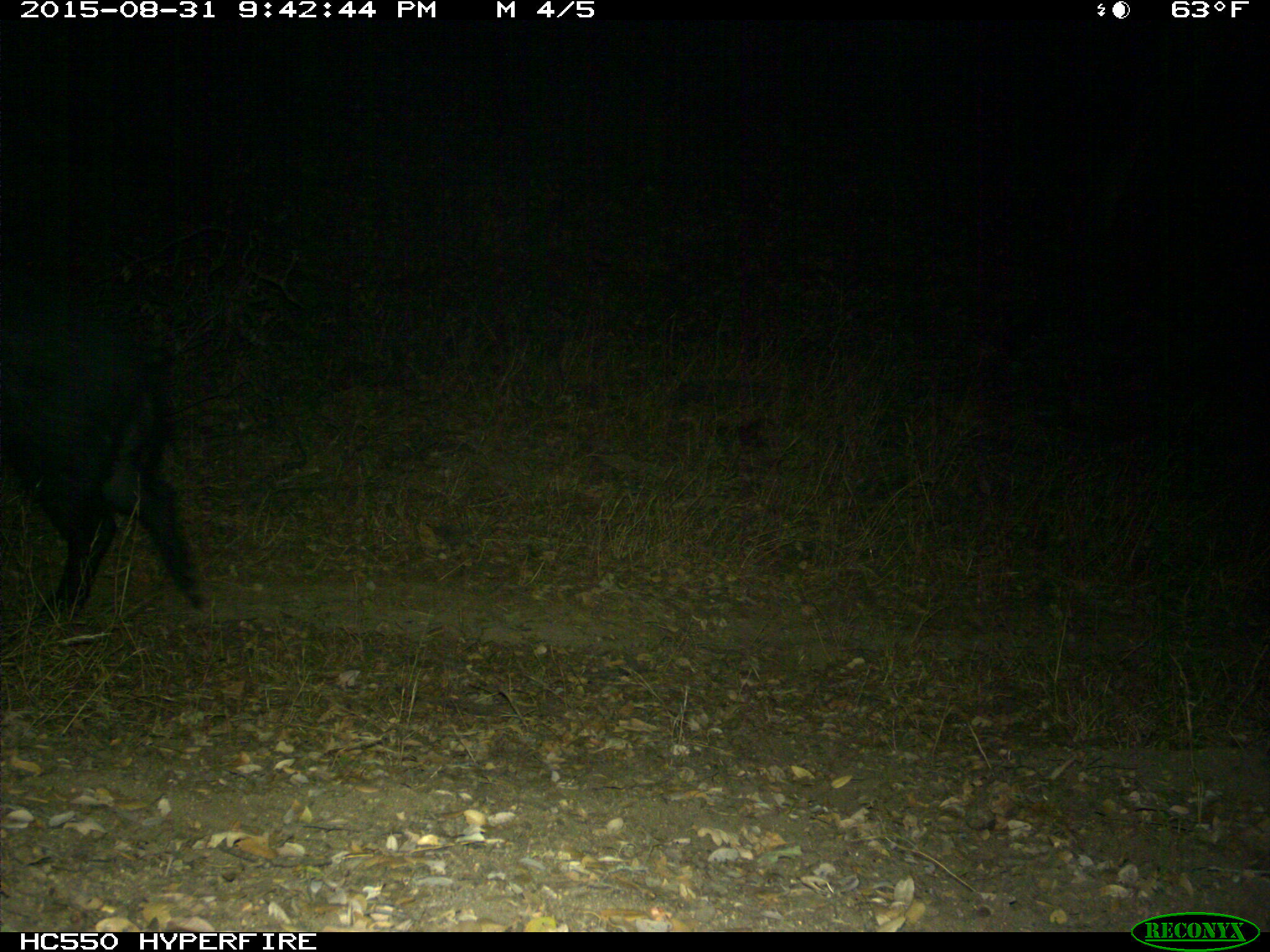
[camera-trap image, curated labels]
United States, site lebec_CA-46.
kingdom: Animalia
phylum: Chordata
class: Mammalia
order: Artiodactyla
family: Suidae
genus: Sus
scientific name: Sus scrofa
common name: wild boar